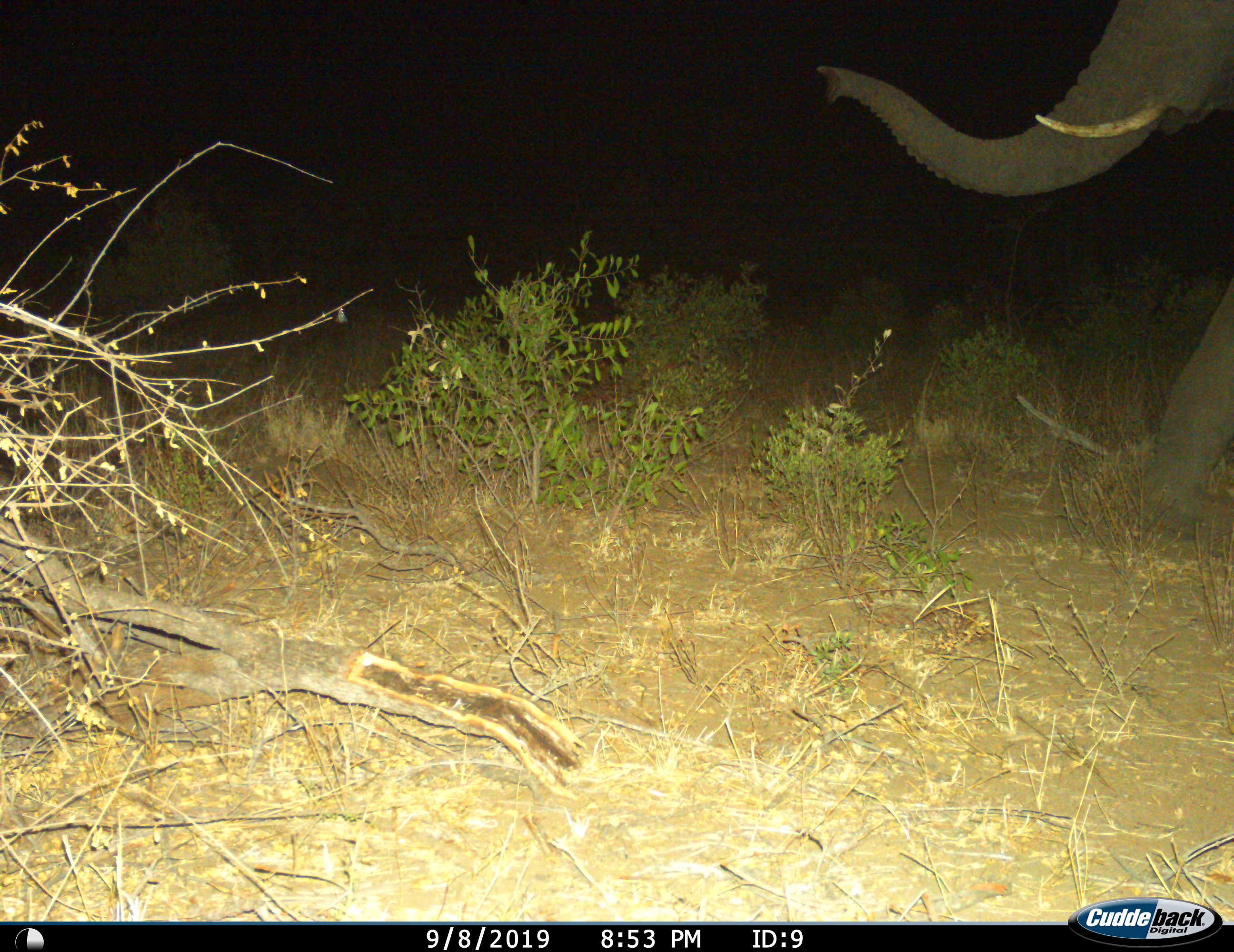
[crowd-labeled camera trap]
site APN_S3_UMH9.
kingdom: Animalia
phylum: Chordata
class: Mammalia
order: Proboscidea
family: Elephantidae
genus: Loxodonta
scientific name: Loxodonta africana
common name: african bush elephant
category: elephant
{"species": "elephant (african bush elephant) (Loxodonta africana)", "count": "1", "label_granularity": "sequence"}